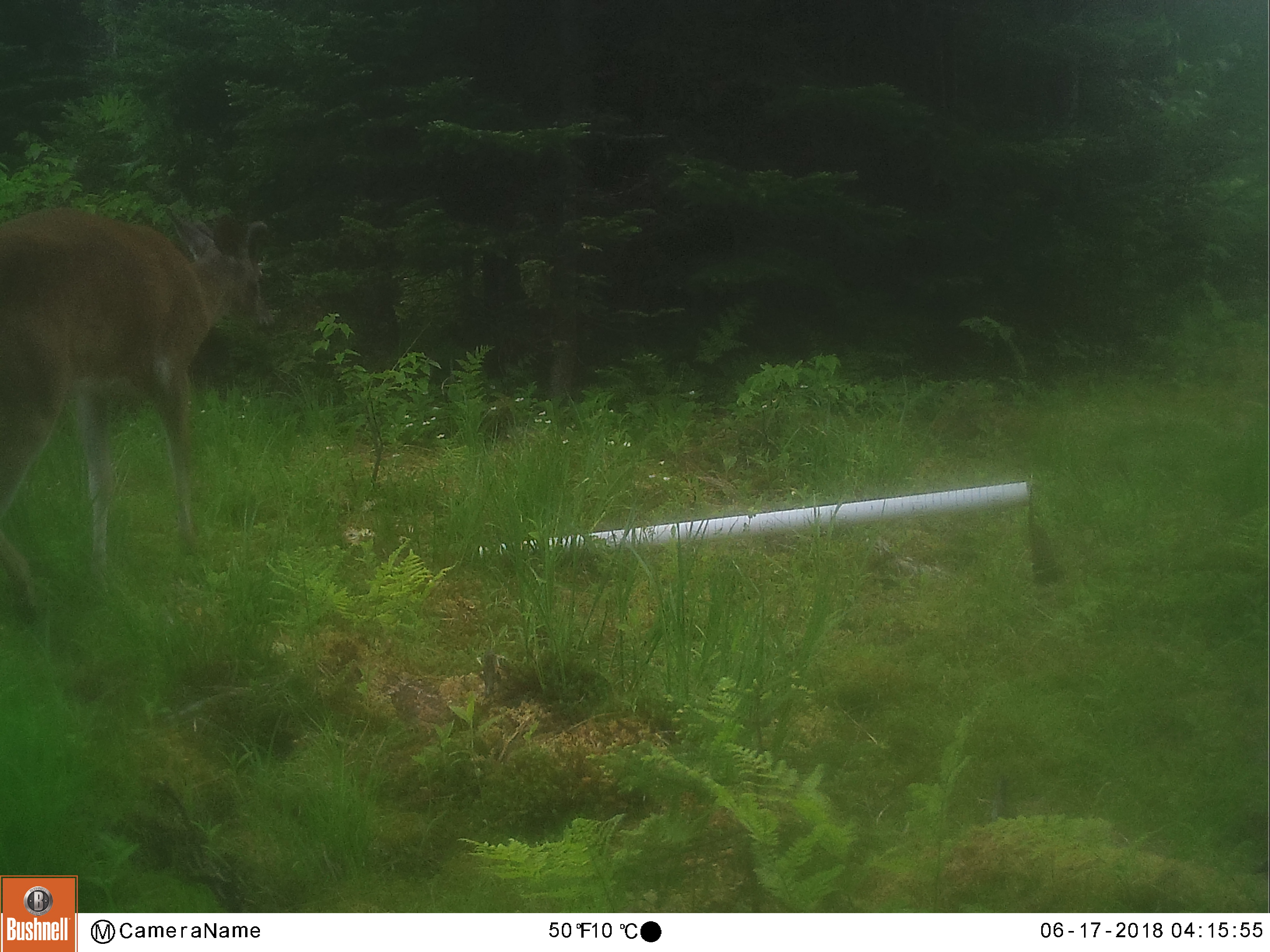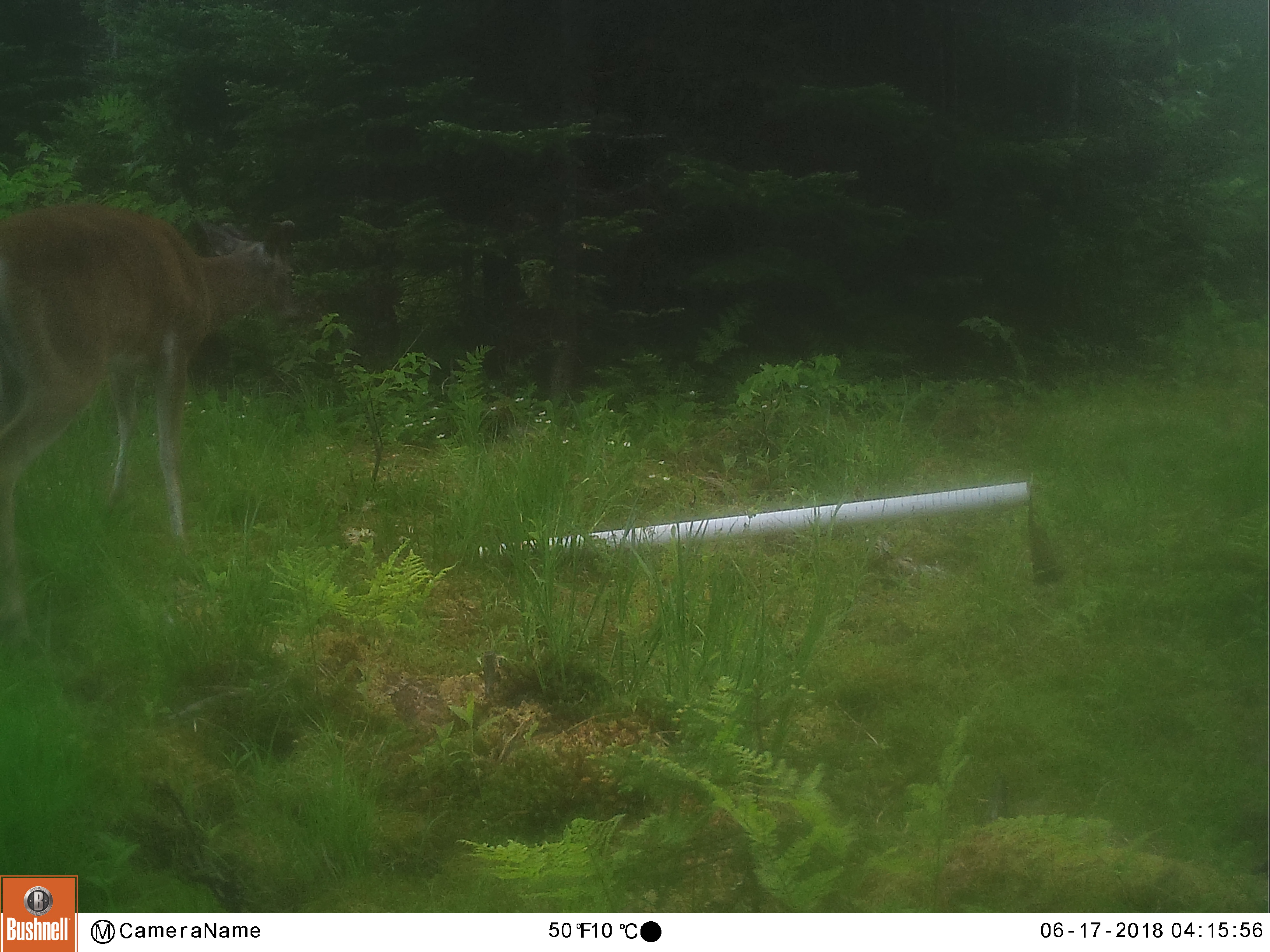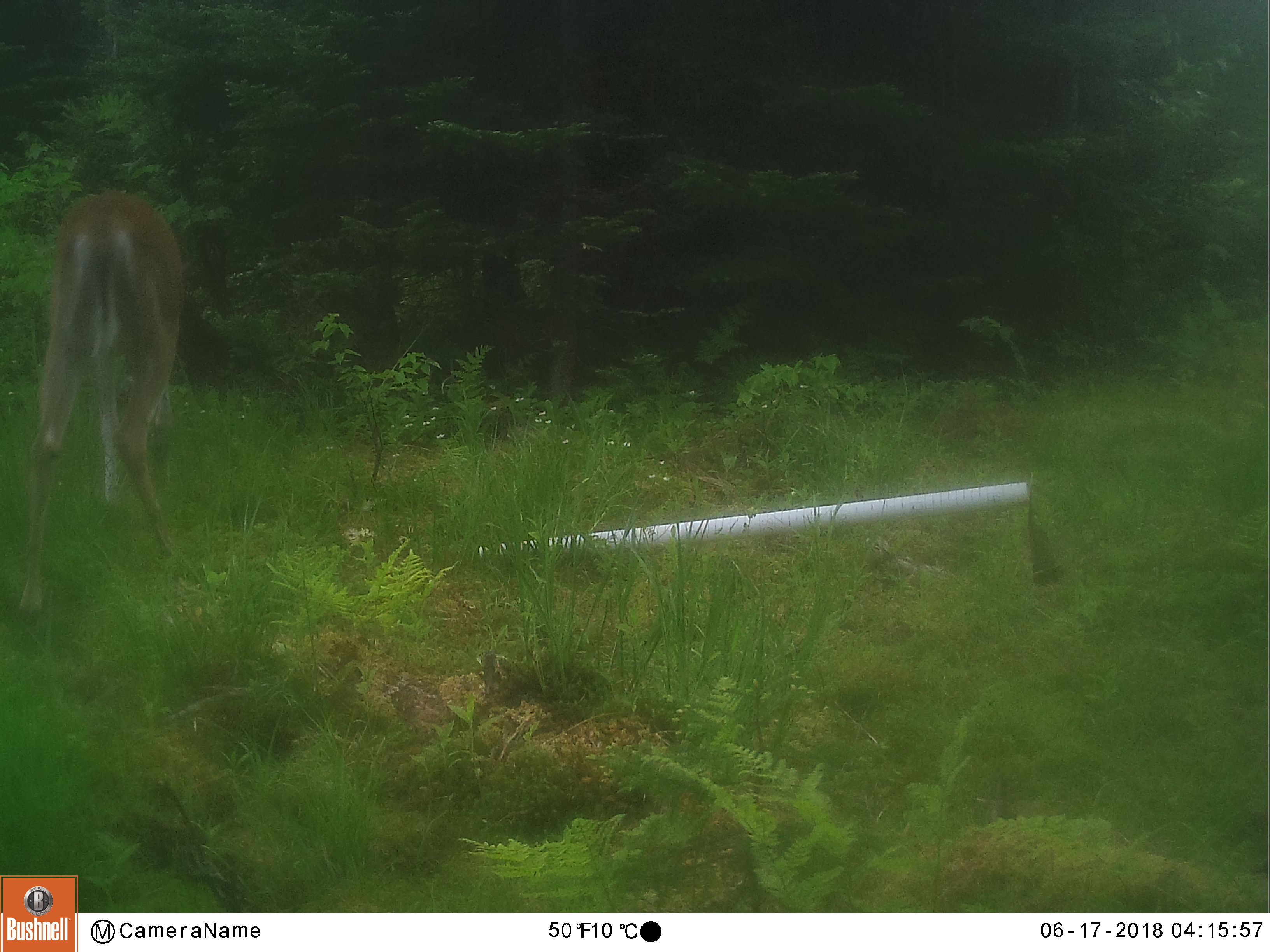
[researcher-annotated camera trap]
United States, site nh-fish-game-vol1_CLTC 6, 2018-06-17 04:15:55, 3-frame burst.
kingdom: Animalia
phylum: Chordata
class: Mammalia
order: Artiodactyla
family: Cervidae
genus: Odocoileus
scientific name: Odocoileus virginianus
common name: white-tailed deer